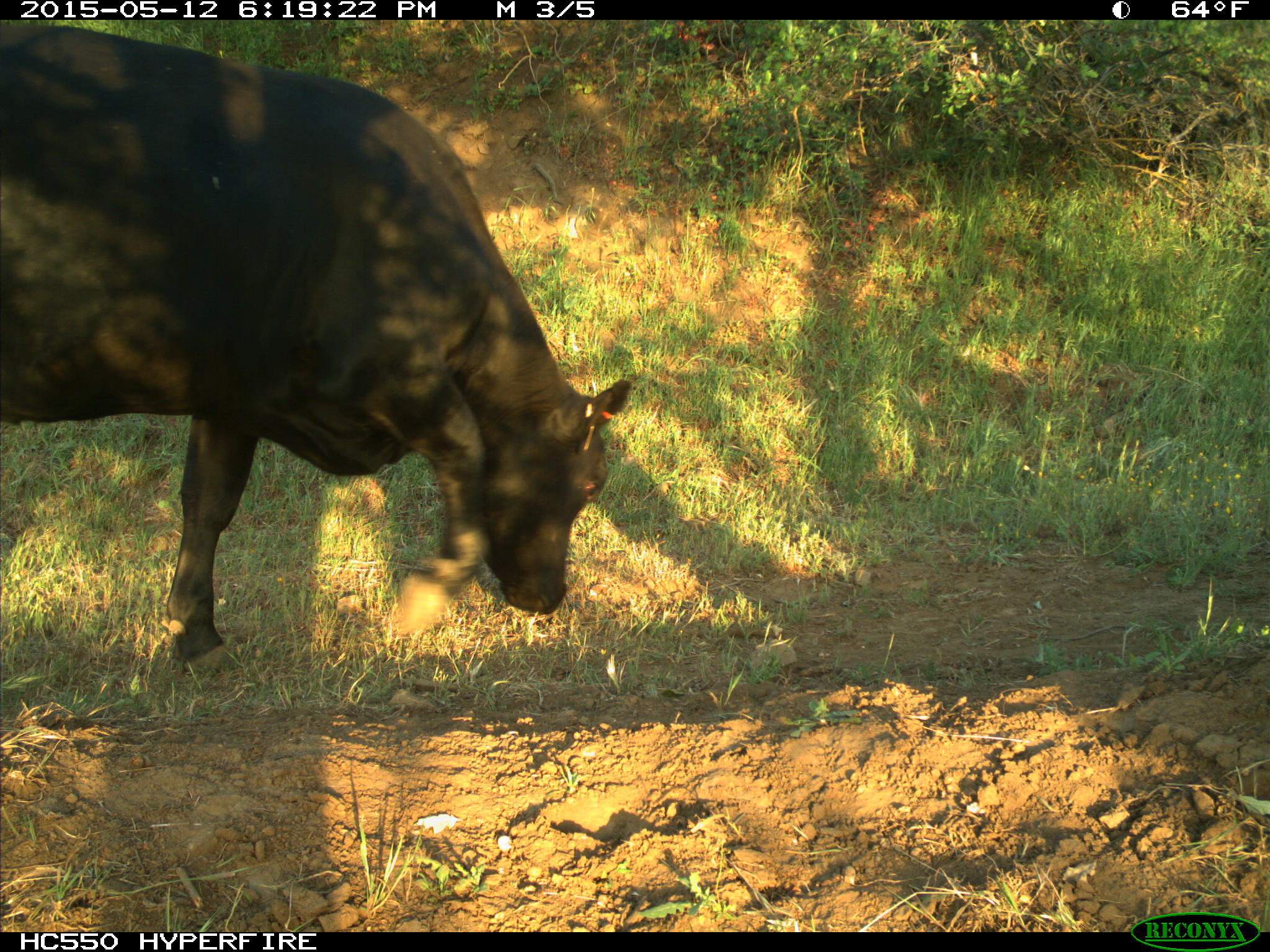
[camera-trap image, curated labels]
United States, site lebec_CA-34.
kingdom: Animalia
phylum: Chordata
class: Mammalia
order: Artiodactyla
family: Bovidae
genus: Bos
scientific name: Bos taurus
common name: domestic cow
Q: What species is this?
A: Bos taurus (domestic cow).